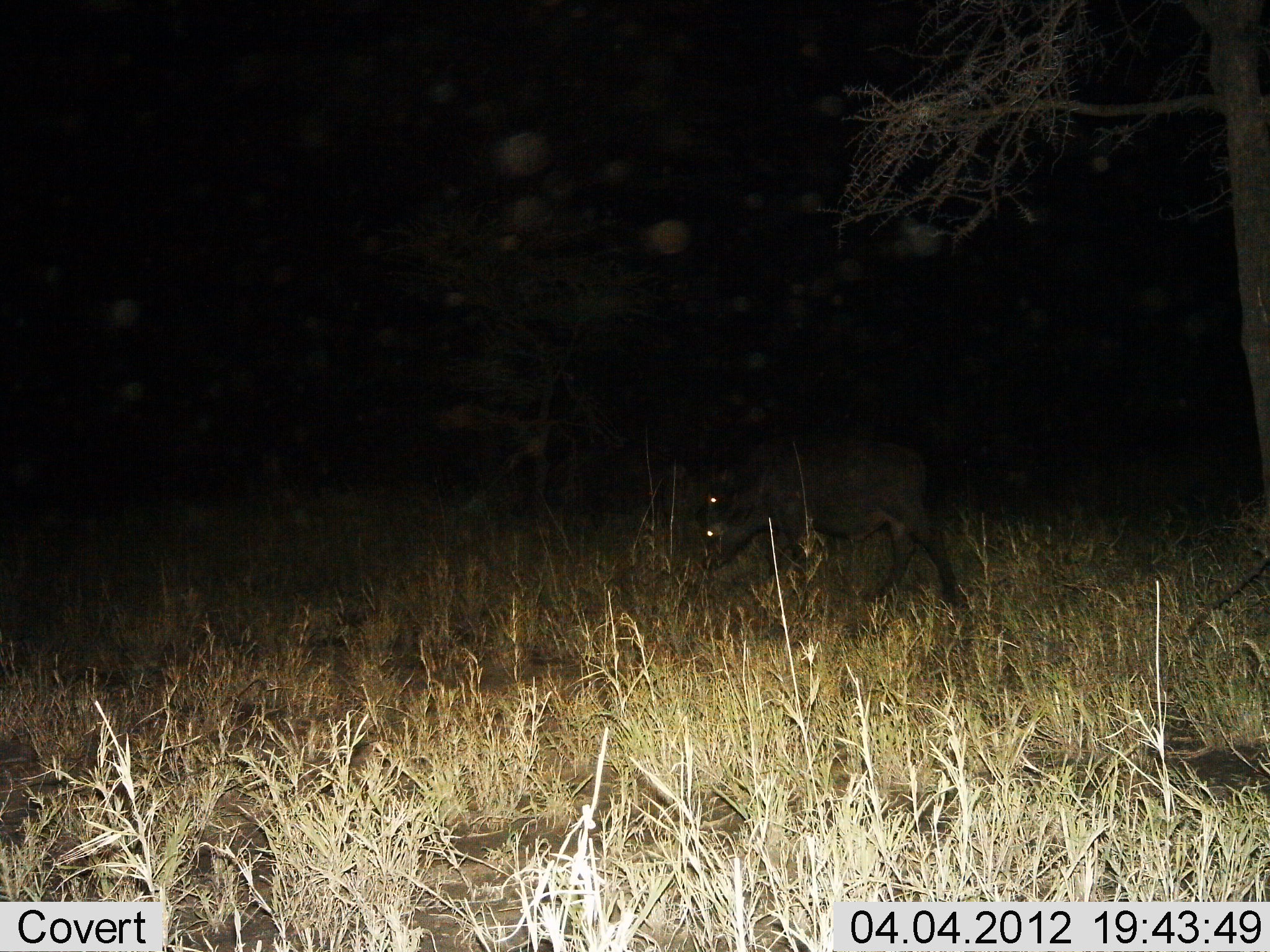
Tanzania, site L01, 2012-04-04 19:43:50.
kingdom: Animalia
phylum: Chordata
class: Mammalia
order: Artiodactyla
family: Bovidae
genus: Syncerus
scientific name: Syncerus caffer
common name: cape buffalo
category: buffalo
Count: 2.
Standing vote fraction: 11%.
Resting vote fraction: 0%.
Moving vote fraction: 78%.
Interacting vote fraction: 0%.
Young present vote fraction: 0%.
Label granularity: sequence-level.